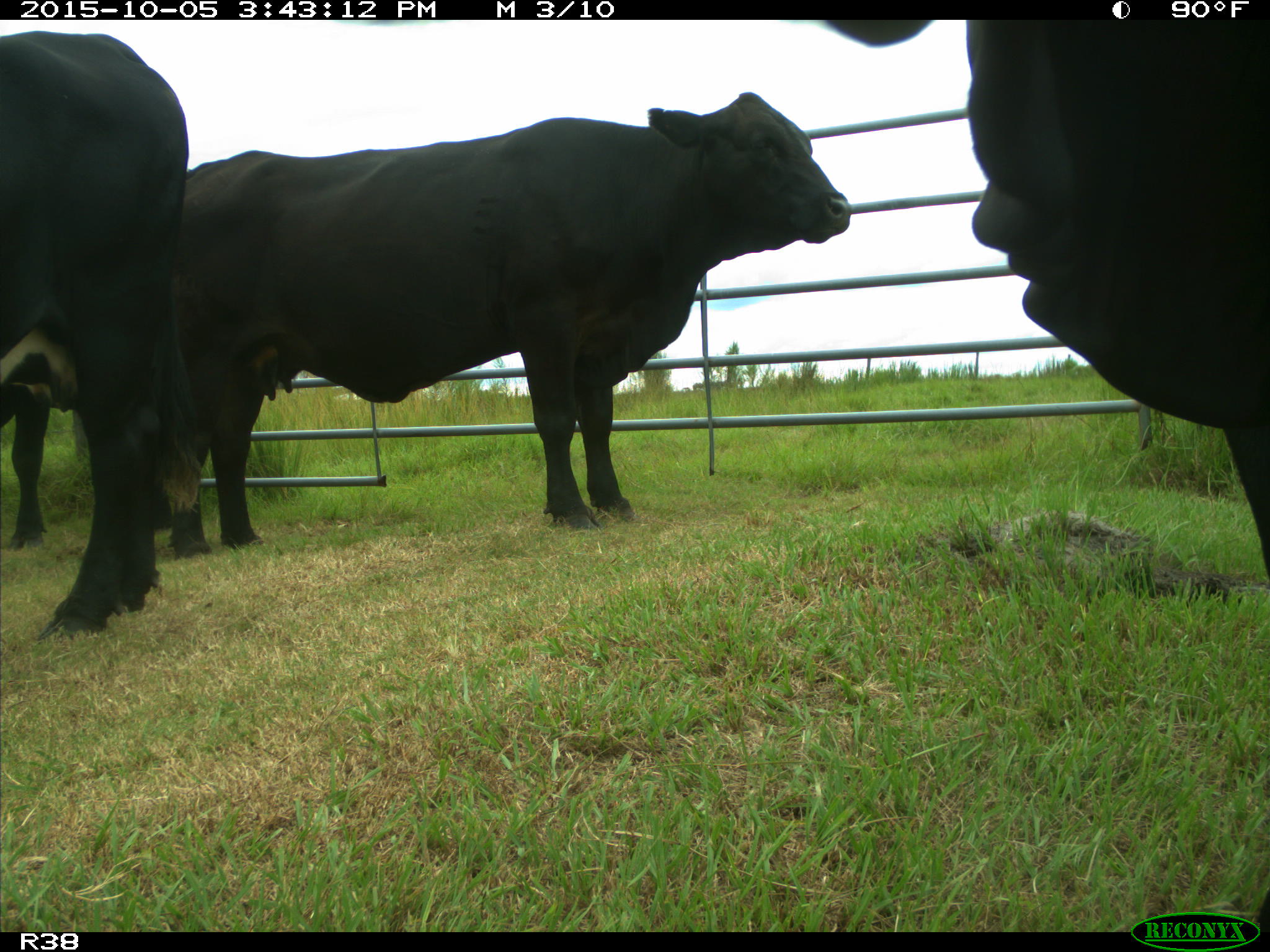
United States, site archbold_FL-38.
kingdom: Animalia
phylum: Chordata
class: Mammalia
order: Artiodactyla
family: Bovidae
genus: Bos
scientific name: Bos taurus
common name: domestic cow